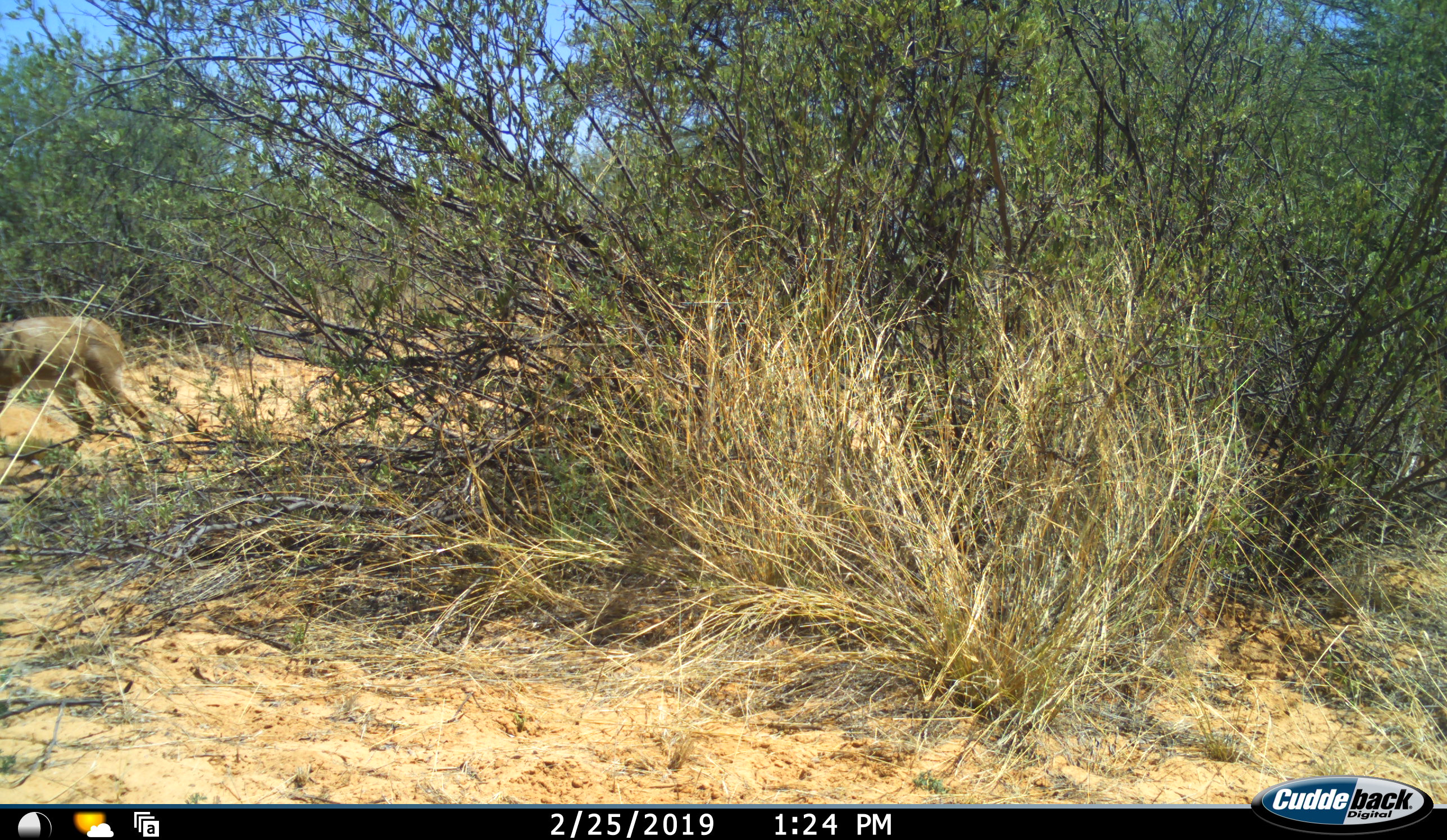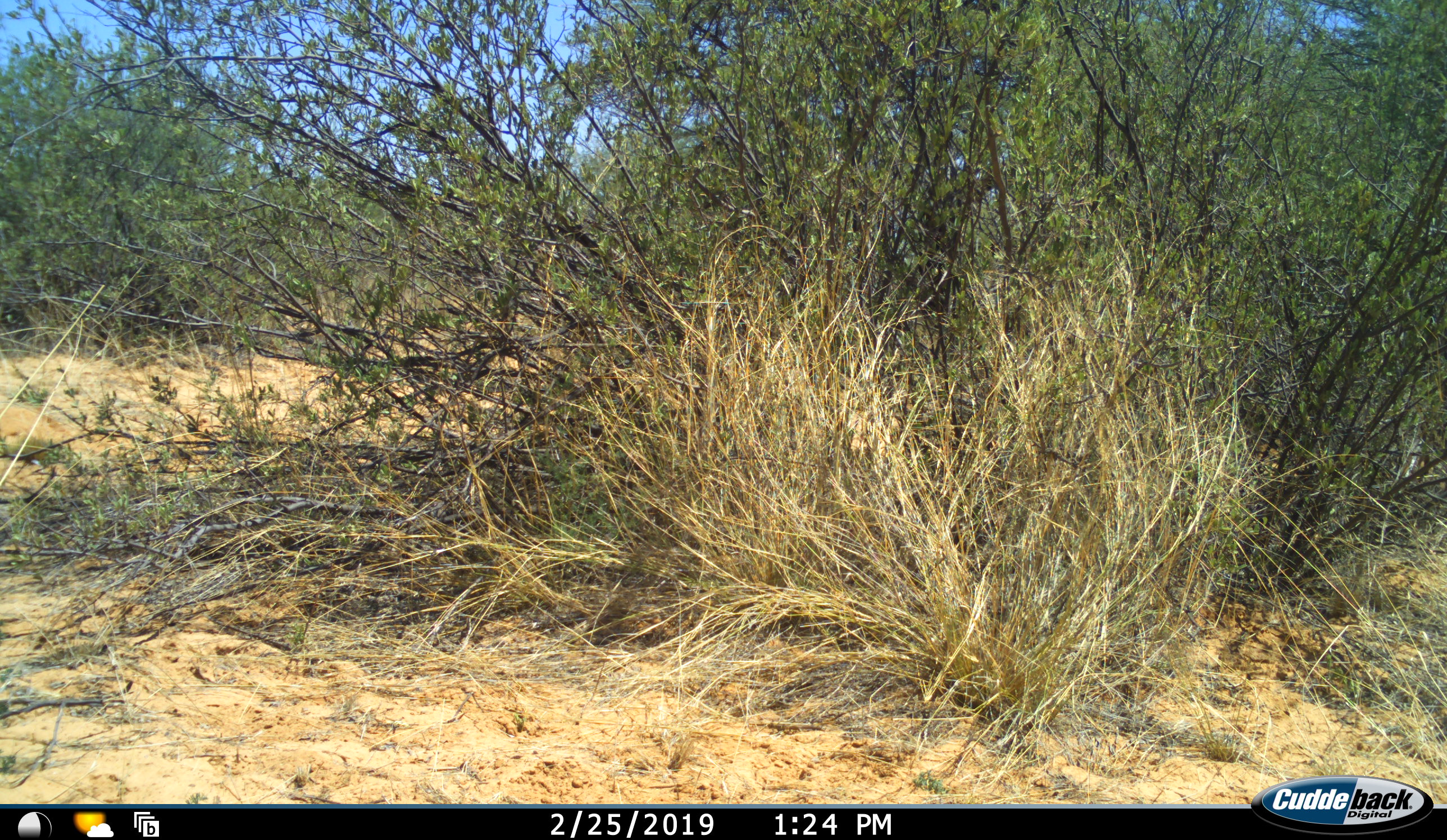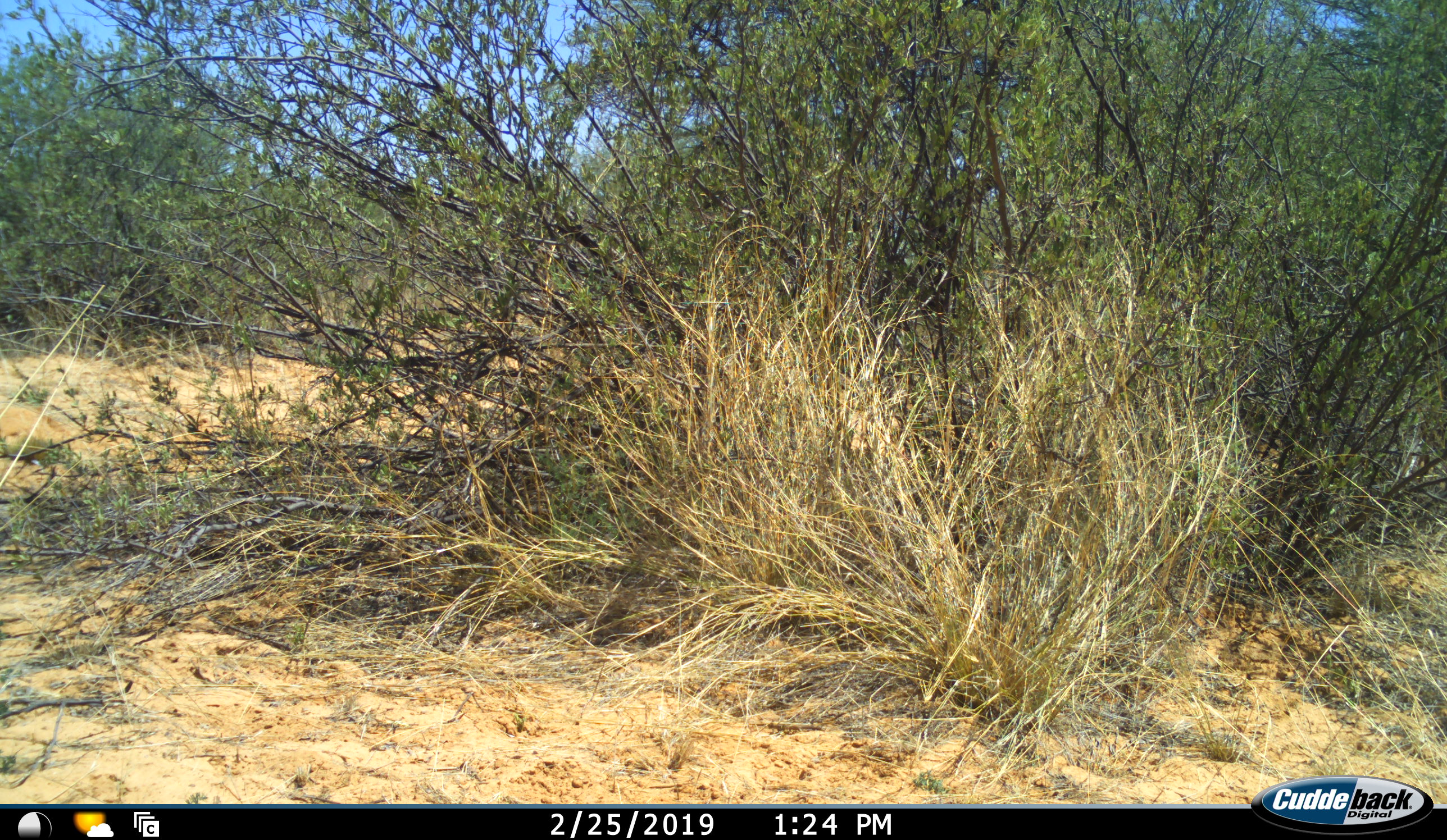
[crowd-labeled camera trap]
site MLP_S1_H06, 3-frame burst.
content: unidentified animal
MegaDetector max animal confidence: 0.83